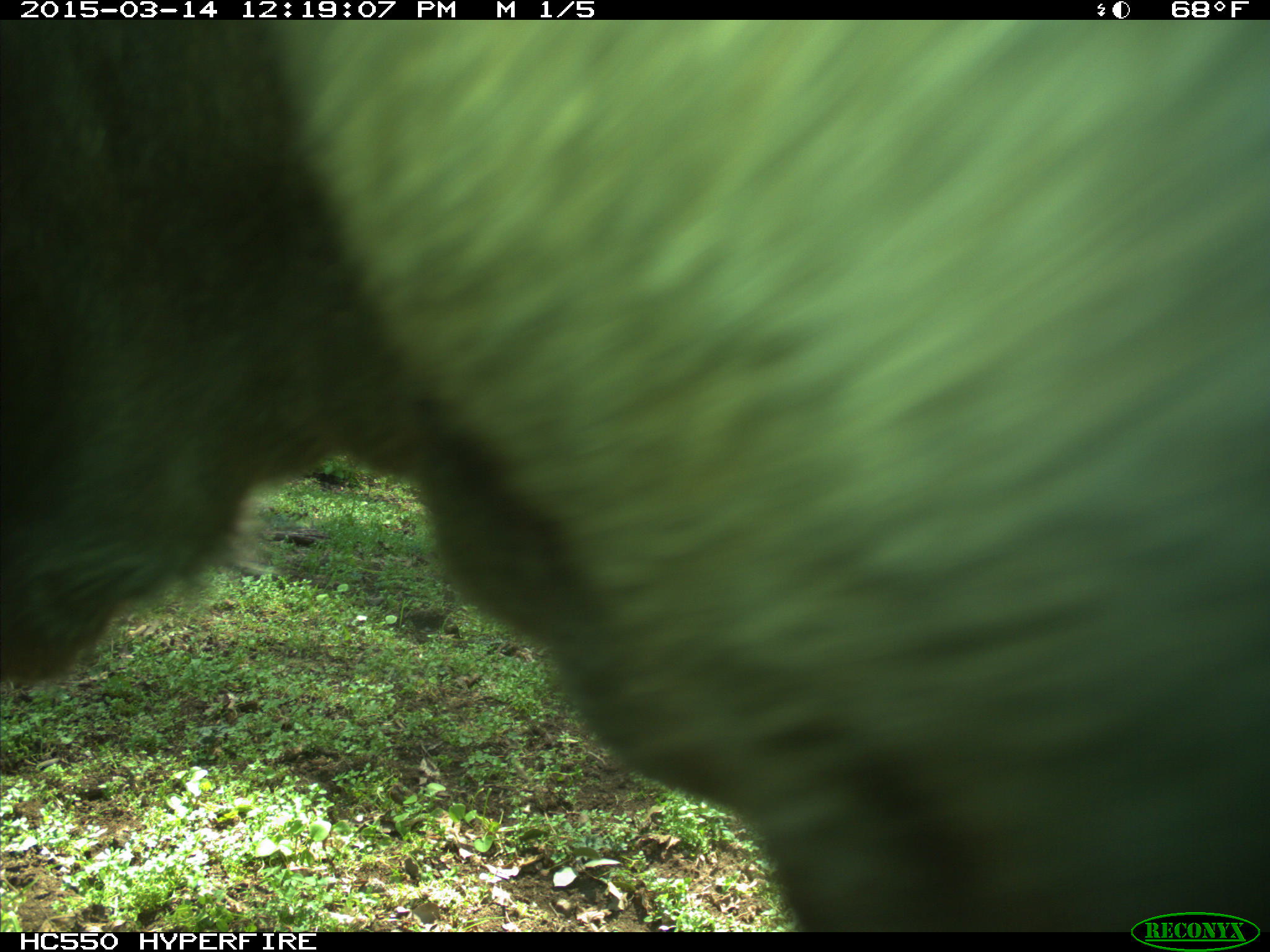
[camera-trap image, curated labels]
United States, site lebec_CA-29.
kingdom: Animalia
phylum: Chordata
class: Mammalia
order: Artiodactyla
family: Bovidae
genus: Bos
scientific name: Bos taurus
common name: domestic cow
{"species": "Bos taurus (domestic cow)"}